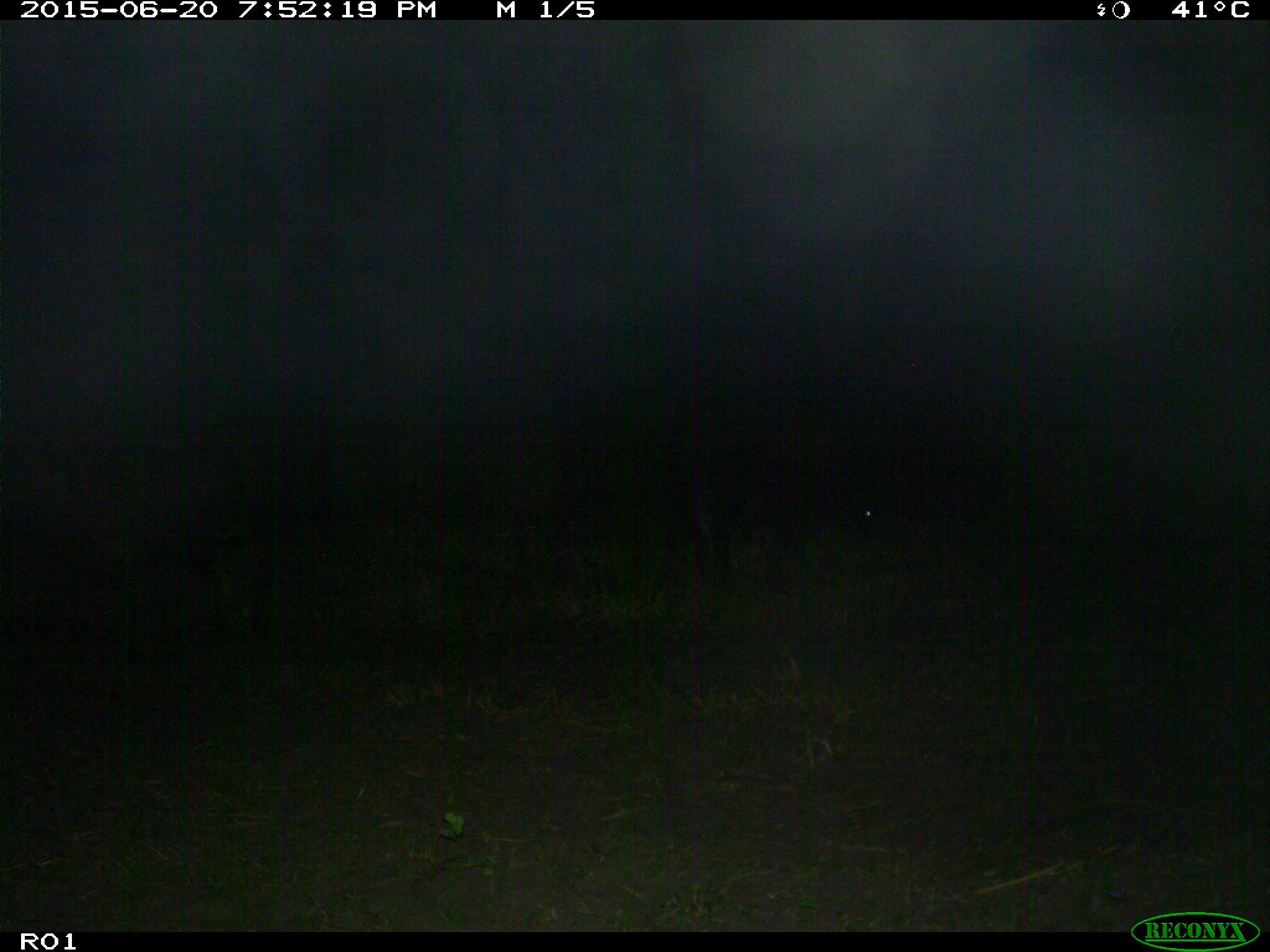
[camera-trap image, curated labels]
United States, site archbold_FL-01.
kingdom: Animalia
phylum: Chordata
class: Mammalia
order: Artiodactyla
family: Bovidae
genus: Bos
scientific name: Bos taurus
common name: domestic cow